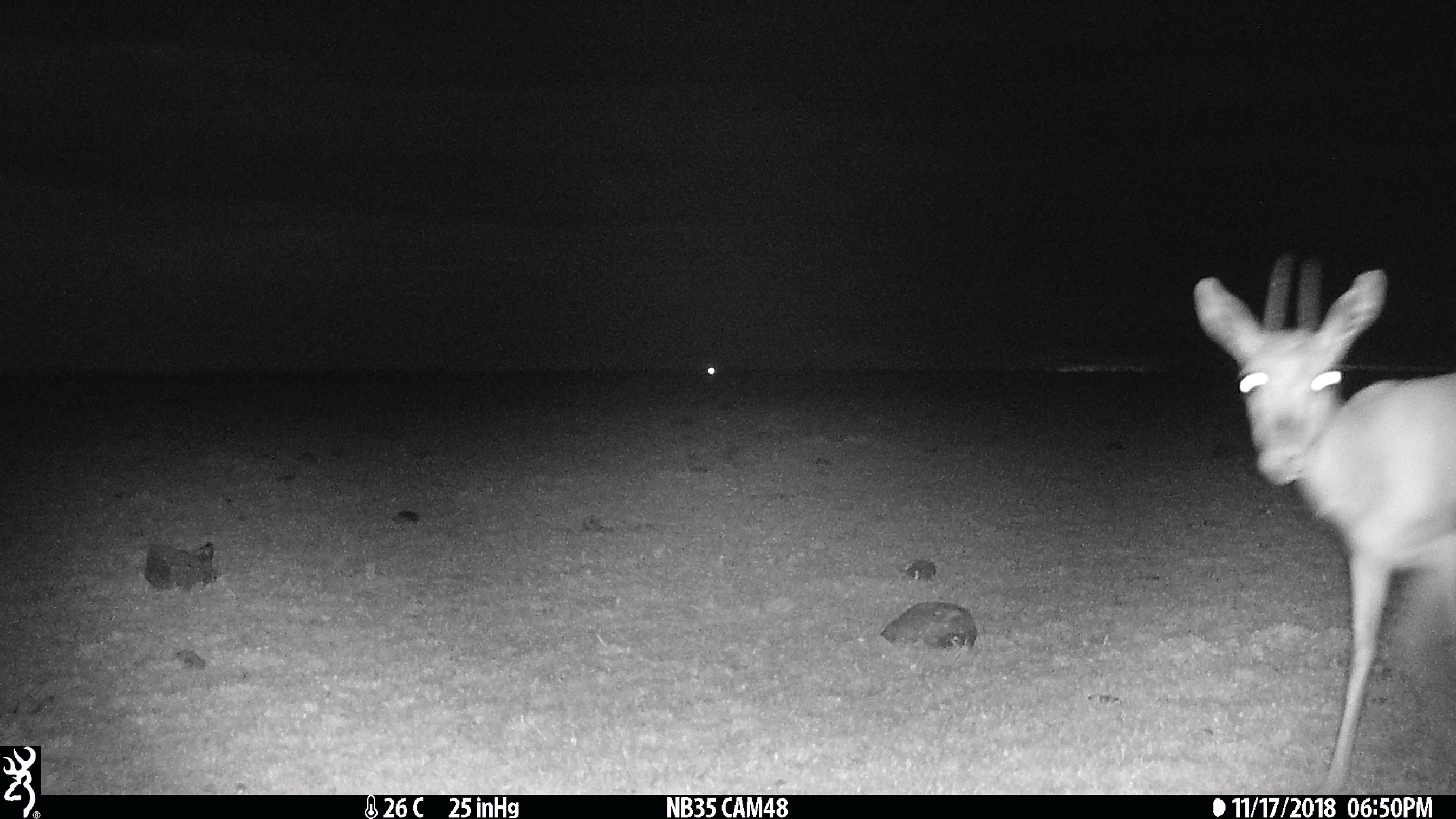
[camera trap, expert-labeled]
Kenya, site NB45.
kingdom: Animalia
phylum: Chordata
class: Mammalia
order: Artiodactyla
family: Bovidae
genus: Eudorcas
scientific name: Eudorcas thomsonii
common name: thomon's gazelle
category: gazelle thomsons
Gazelle thomsons (thomon's gazelle) (Eudorcas thomsonii).